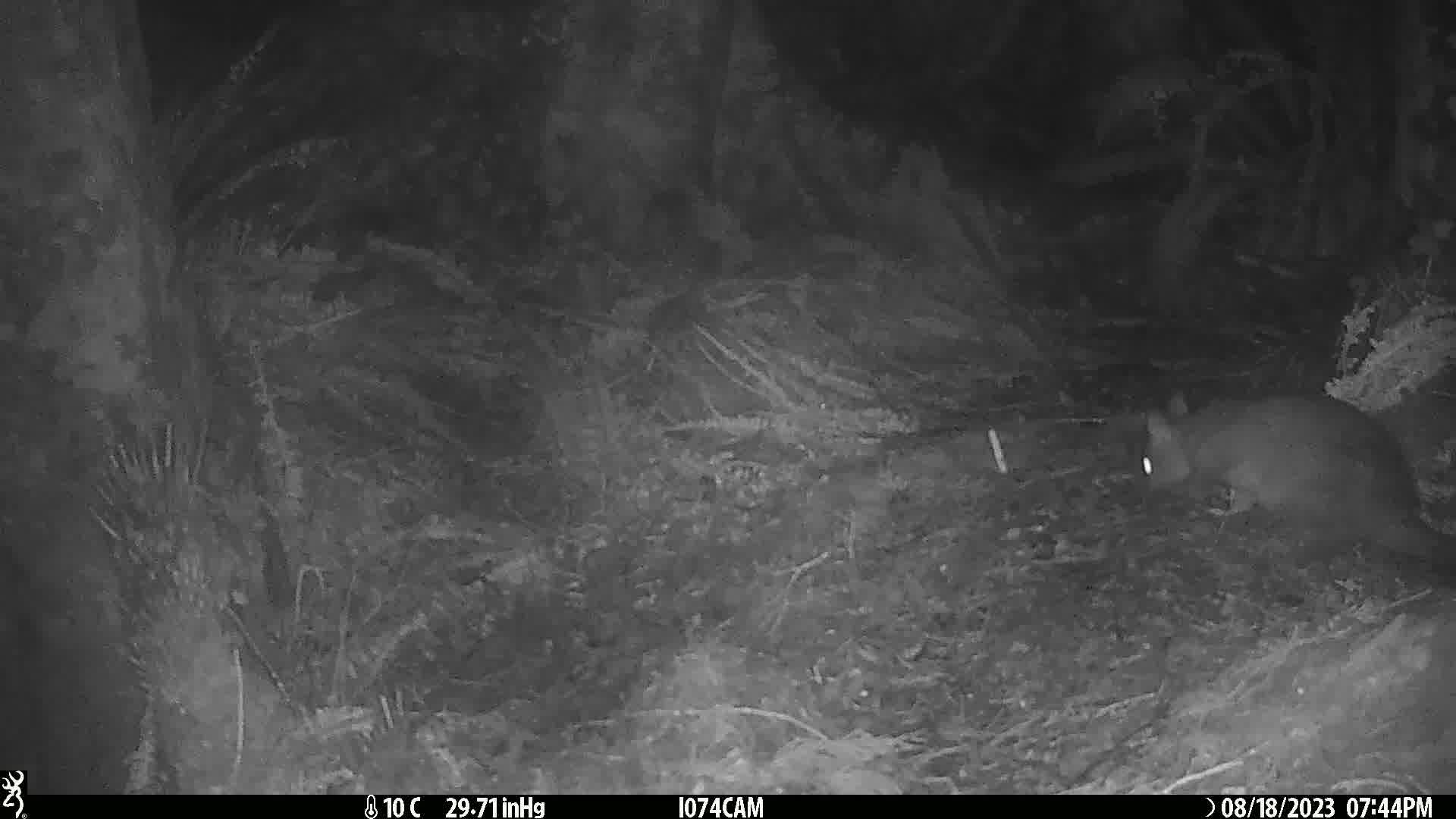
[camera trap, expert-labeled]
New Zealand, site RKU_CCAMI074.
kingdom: Animalia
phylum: Chordata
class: Mammalia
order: Diprotodontia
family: Phalangeridae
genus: Trichosurus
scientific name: Trichosurus vulpecula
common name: common brushtail possum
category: possum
Possum (common brushtail possum) (Trichosurus vulpecula).